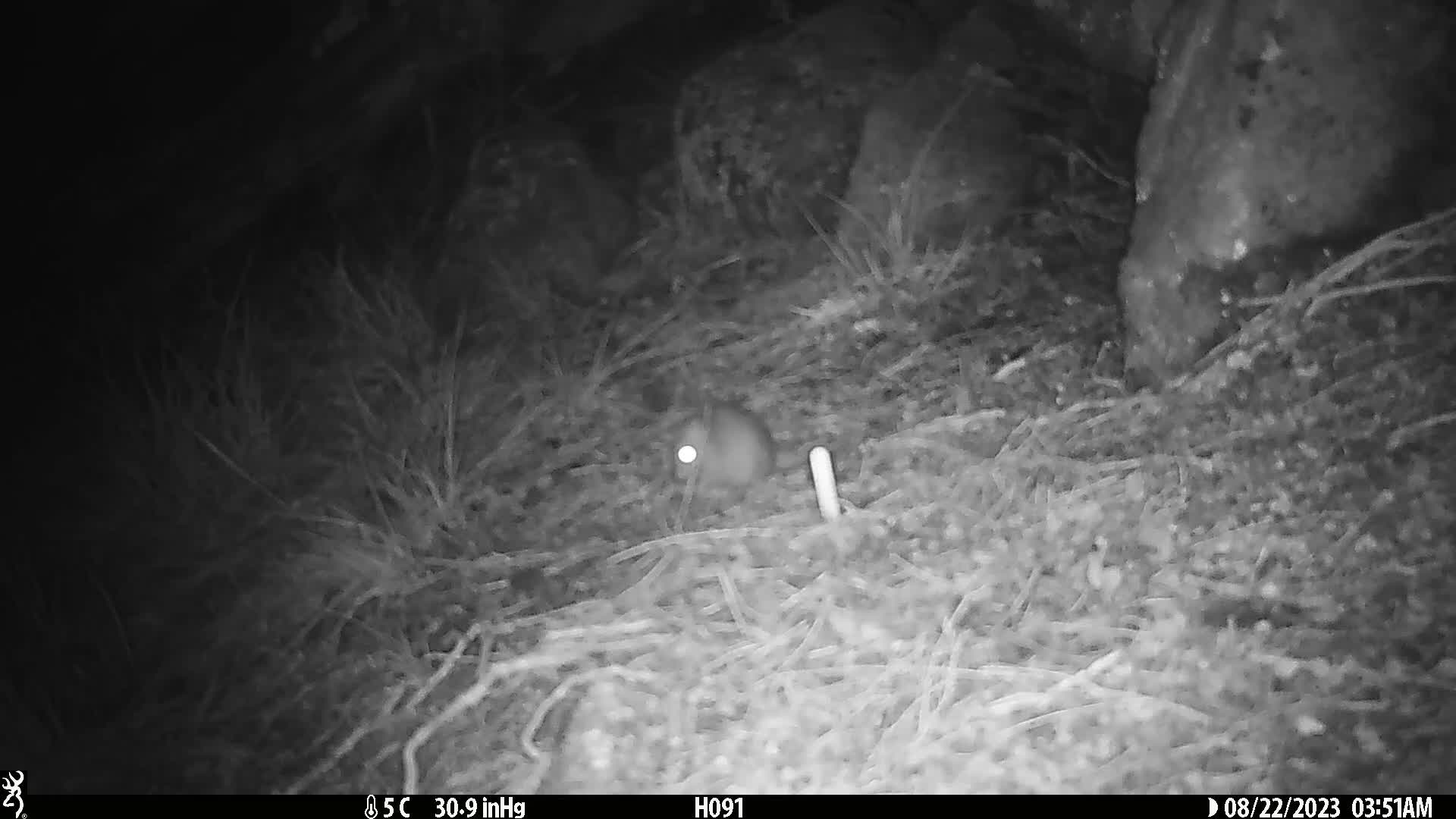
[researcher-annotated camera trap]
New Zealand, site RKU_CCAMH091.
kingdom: Animalia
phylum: Chordata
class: Mammalia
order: Rodentia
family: Muridae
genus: Rattus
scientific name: Rattus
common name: rat